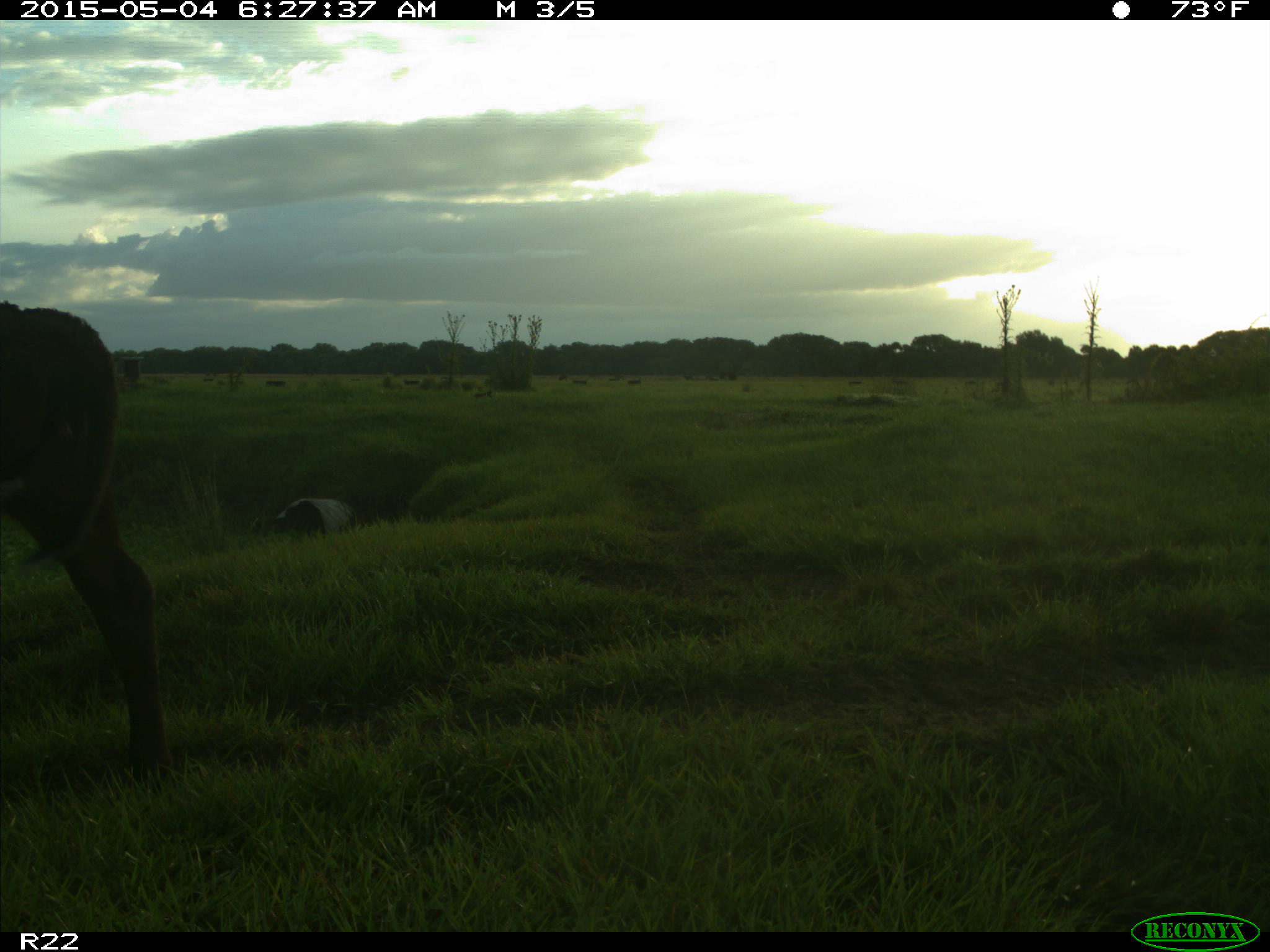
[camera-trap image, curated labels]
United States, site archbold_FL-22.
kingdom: Animalia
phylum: Chordata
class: Mammalia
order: Artiodactyla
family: Bovidae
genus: Bos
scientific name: Bos taurus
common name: domestic cow